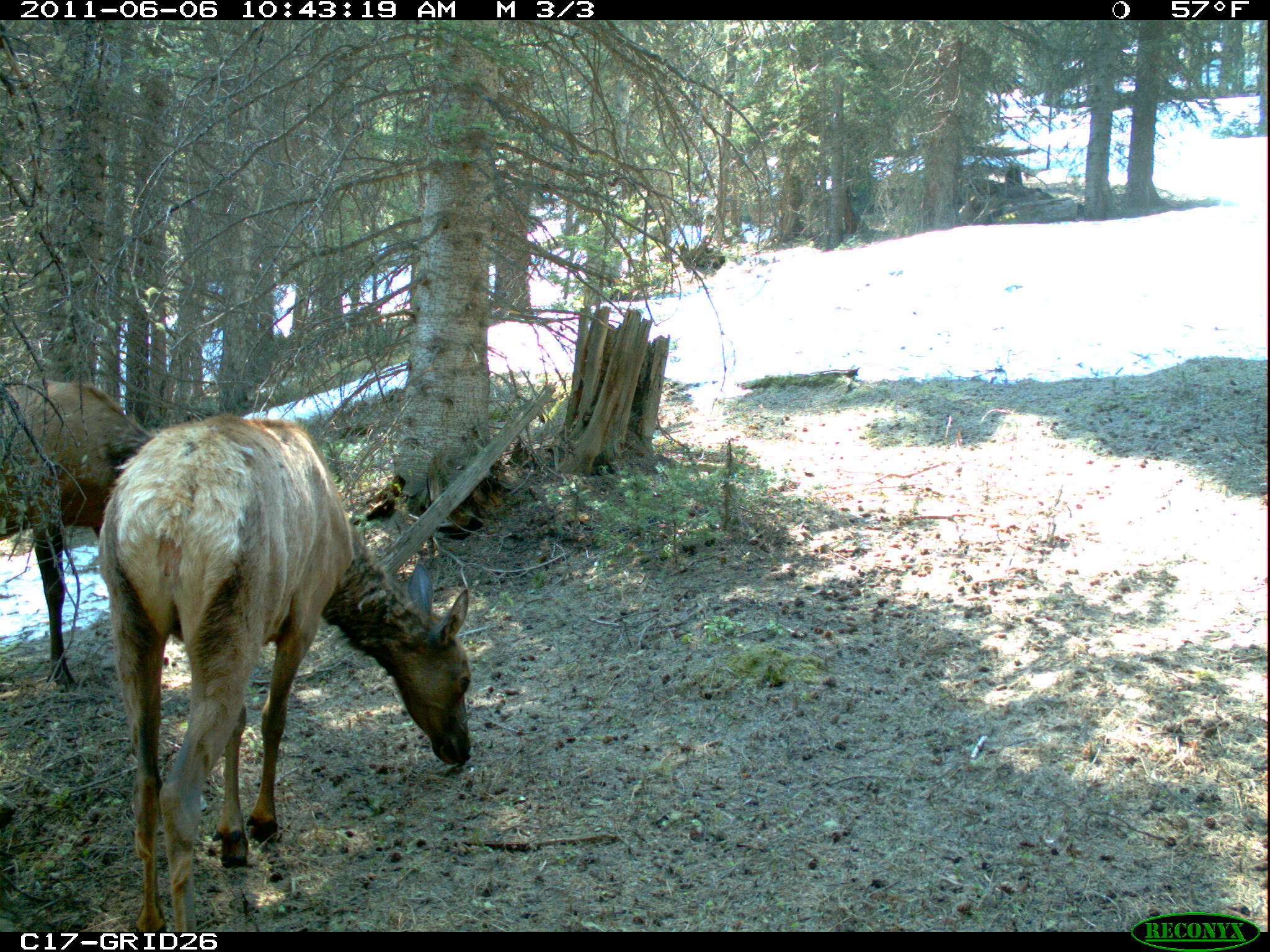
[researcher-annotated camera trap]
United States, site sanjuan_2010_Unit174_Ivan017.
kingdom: Animalia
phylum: Chordata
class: Mammalia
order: Artiodactyla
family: Cervidae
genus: Cervus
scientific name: Cervus elaphus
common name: red deer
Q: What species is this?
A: Cervus elaphus (red deer).